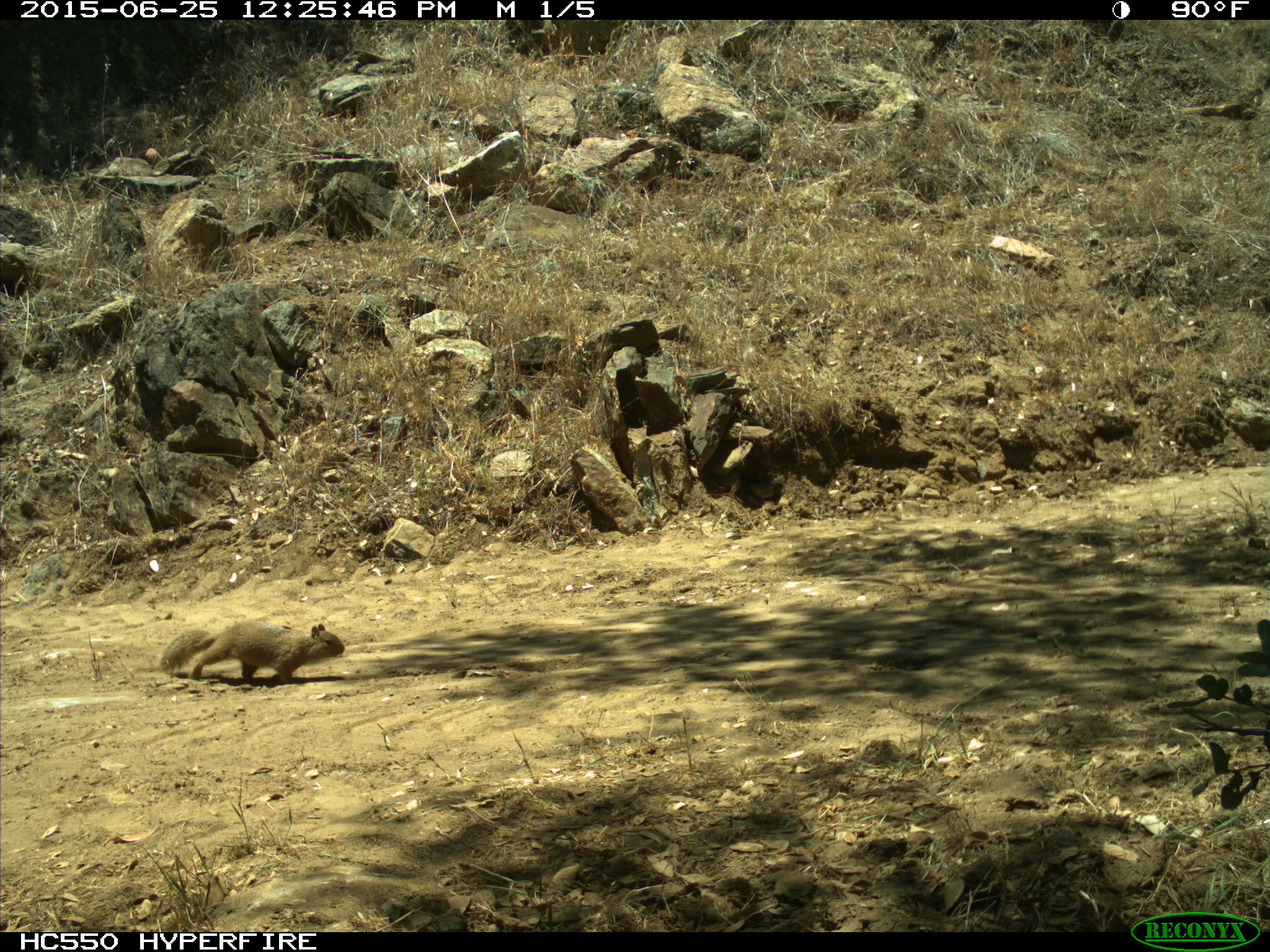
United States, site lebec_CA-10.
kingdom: Animalia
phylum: Chordata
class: Mammalia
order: Rodentia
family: Sciuridae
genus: Otospermophilus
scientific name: Otospermophilus beecheyi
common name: california ground squirrel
Otospermophilus beecheyi (california ground squirrel).